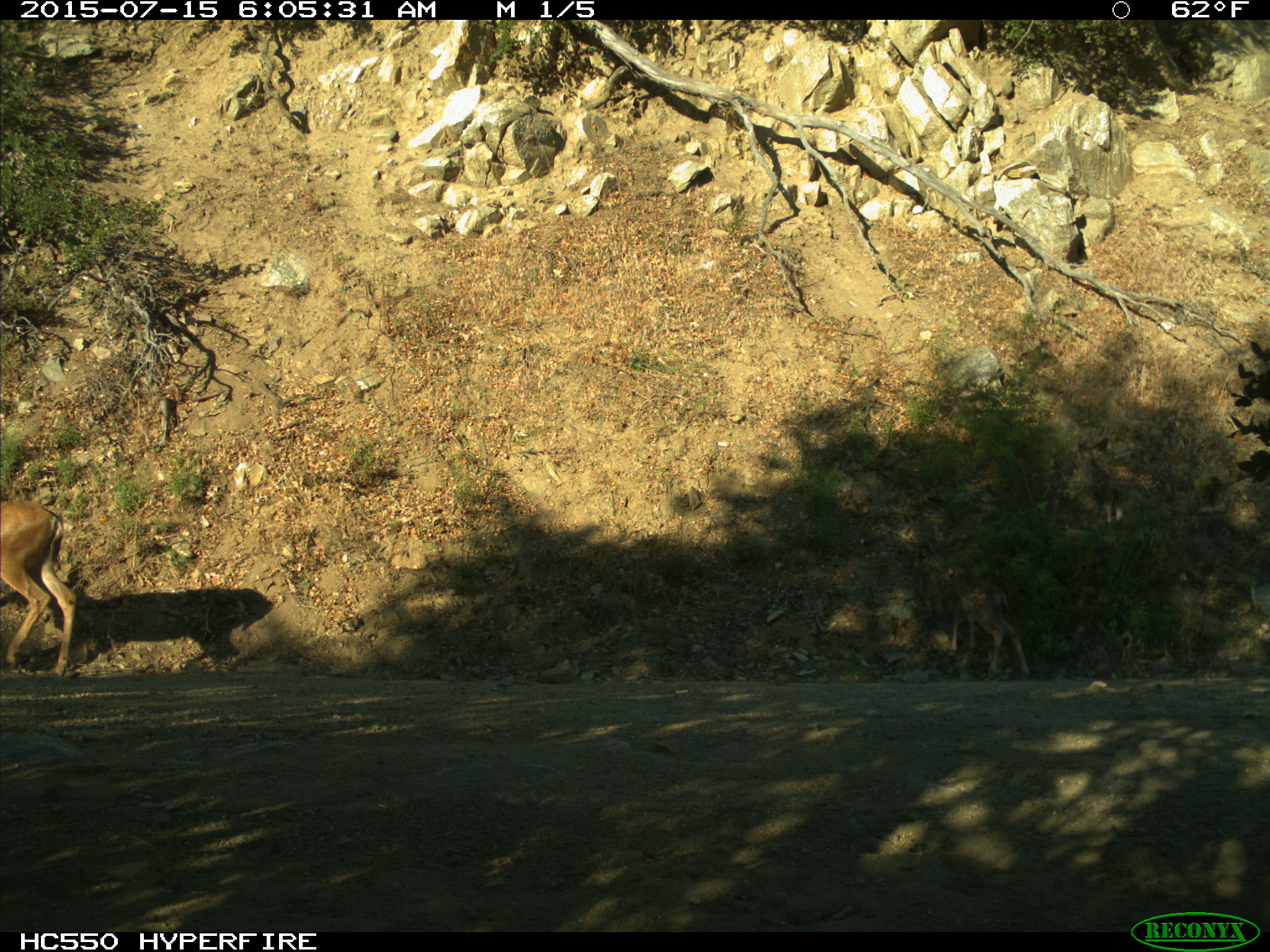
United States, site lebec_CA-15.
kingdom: Animalia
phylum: Chordata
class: Mammalia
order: Artiodactyla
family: Cervidae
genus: Odocoileus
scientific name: Odocoileus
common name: deer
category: unidentified deer